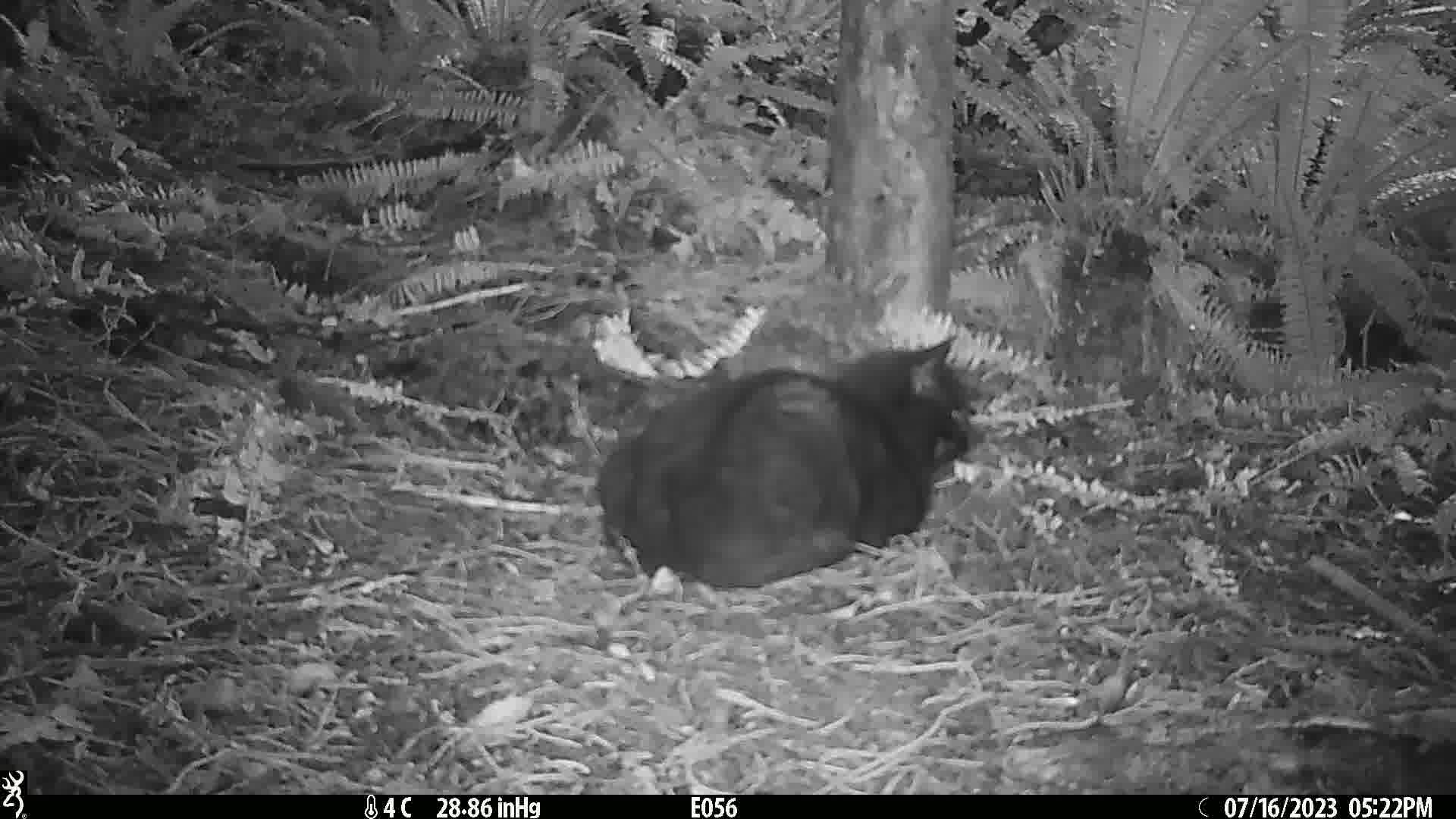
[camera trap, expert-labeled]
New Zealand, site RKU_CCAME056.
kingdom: Animalia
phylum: Chordata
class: Mammalia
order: Carnivora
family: Felidae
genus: Felis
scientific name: Felis catus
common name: domestic cat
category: cat